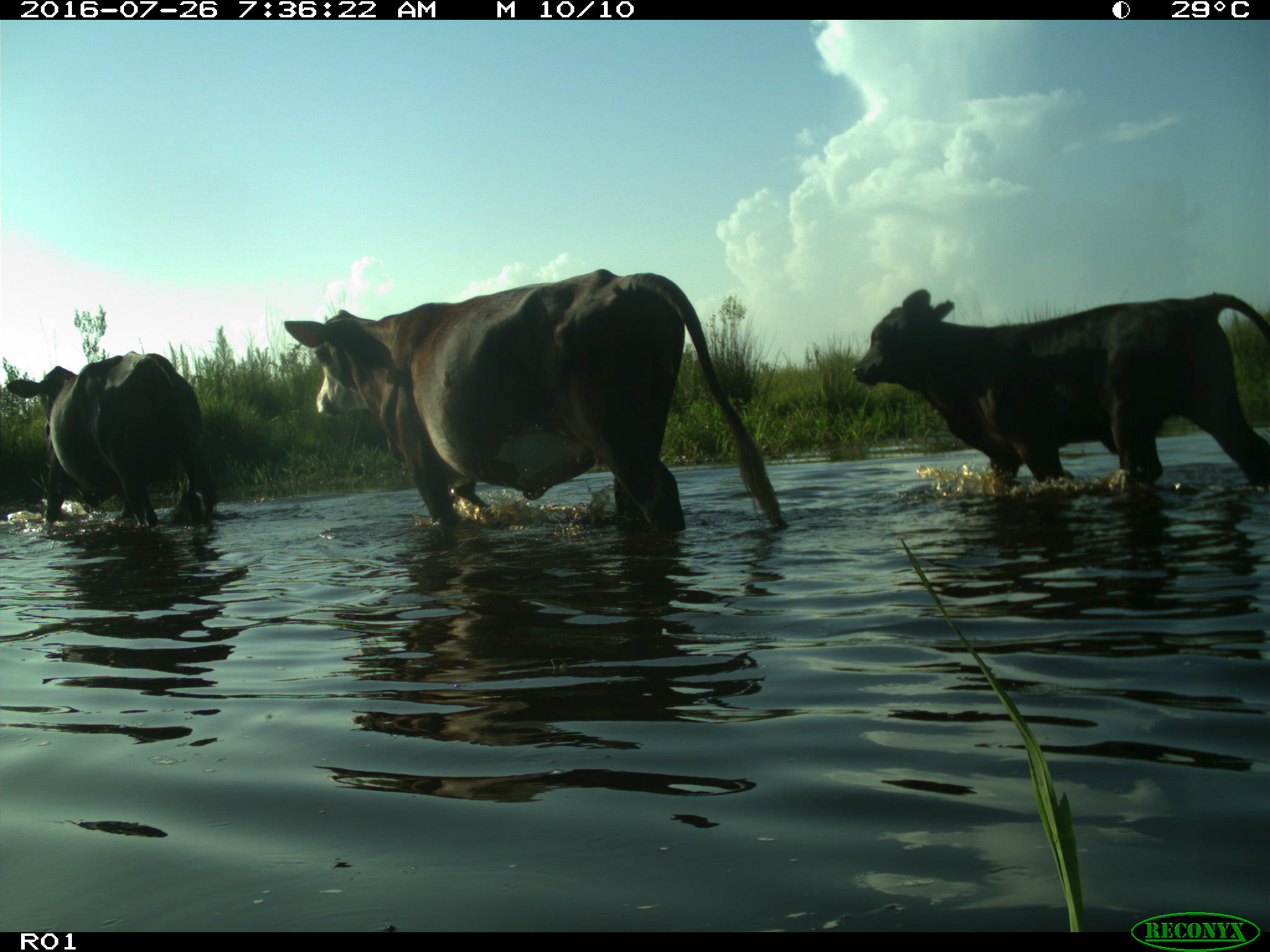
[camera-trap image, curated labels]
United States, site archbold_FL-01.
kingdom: Animalia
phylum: Chordata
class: Mammalia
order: Artiodactyla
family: Bovidae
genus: Bos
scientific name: Bos taurus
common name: domestic cow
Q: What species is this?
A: Bos taurus (domestic cow).